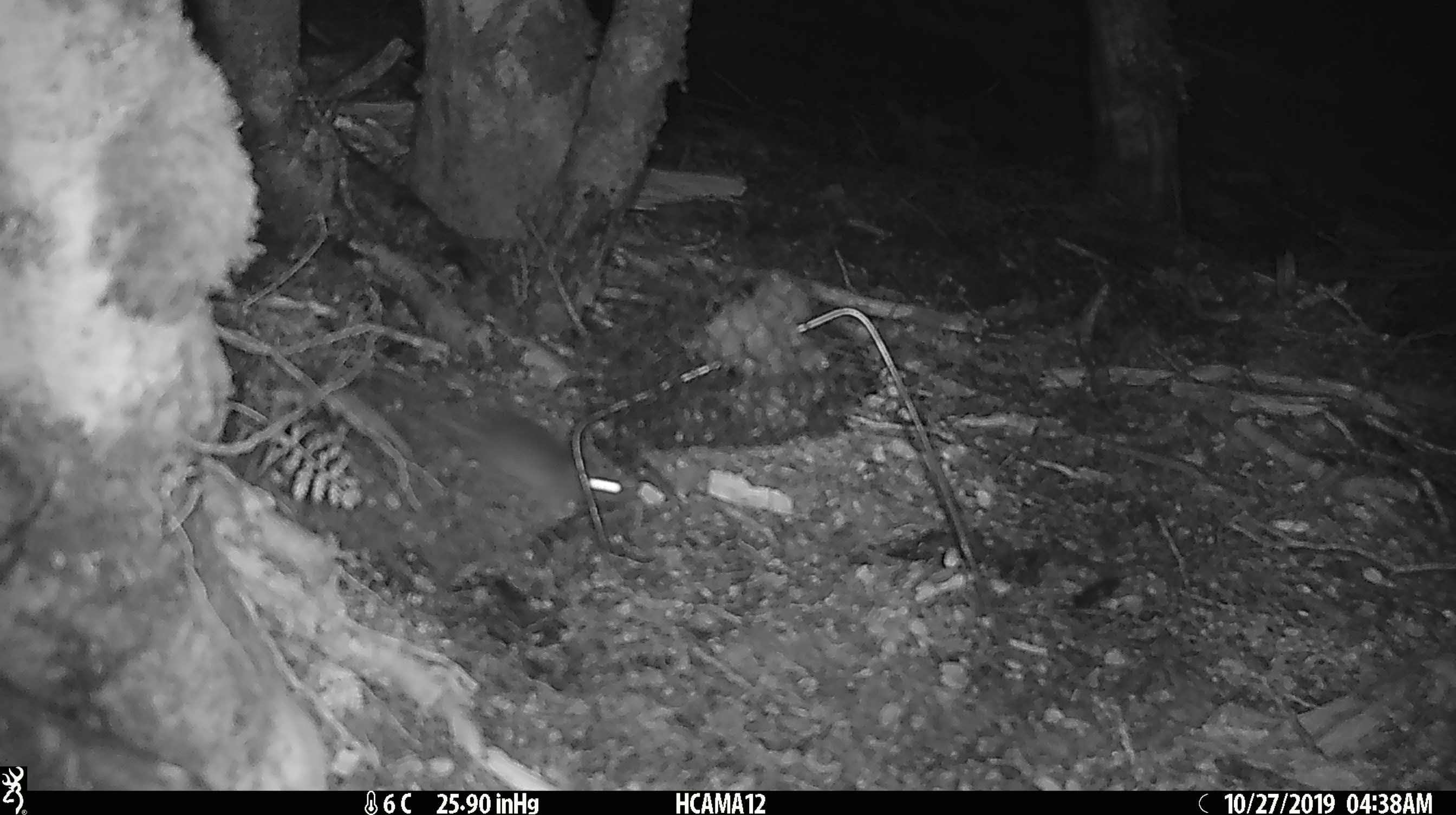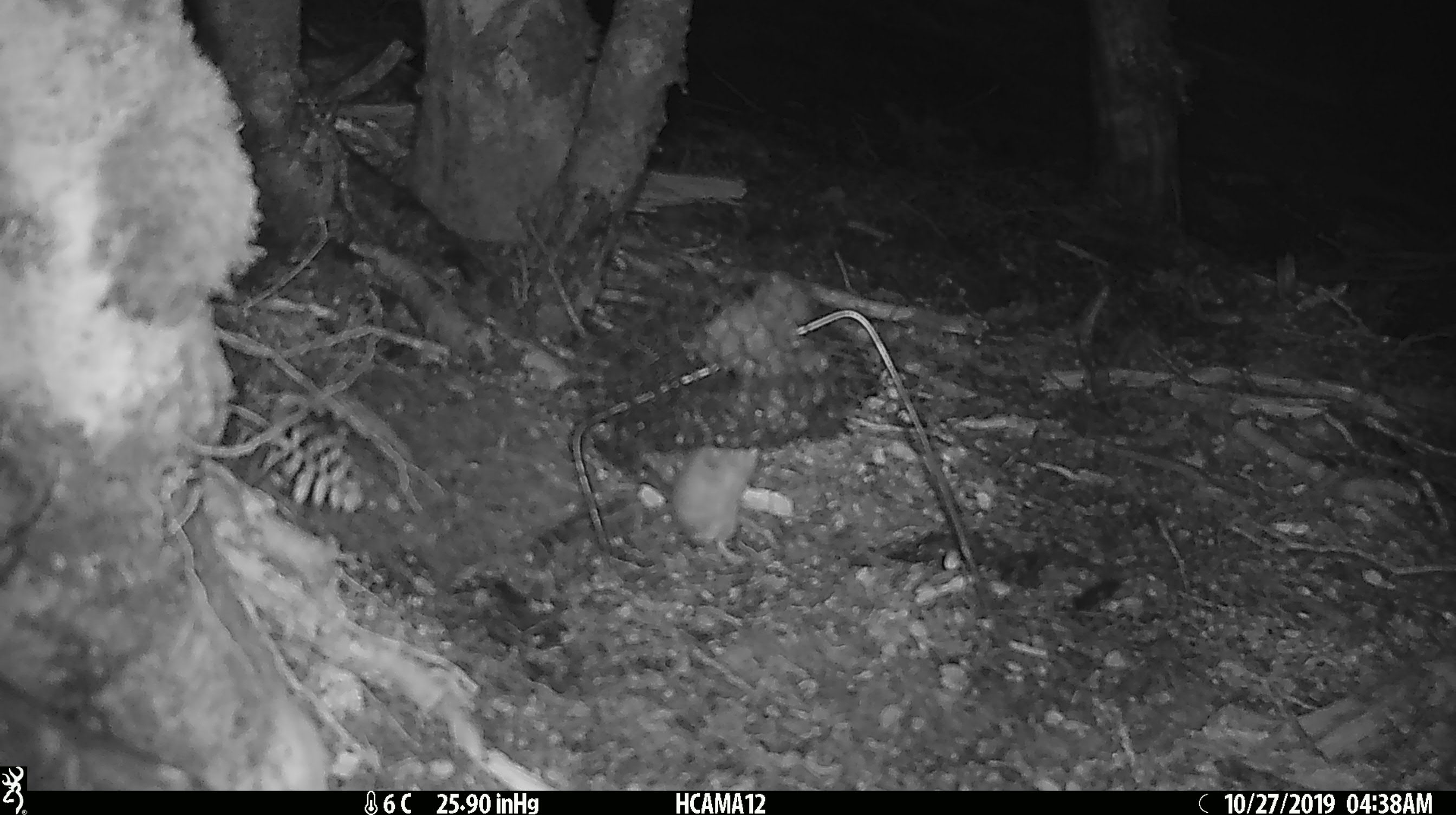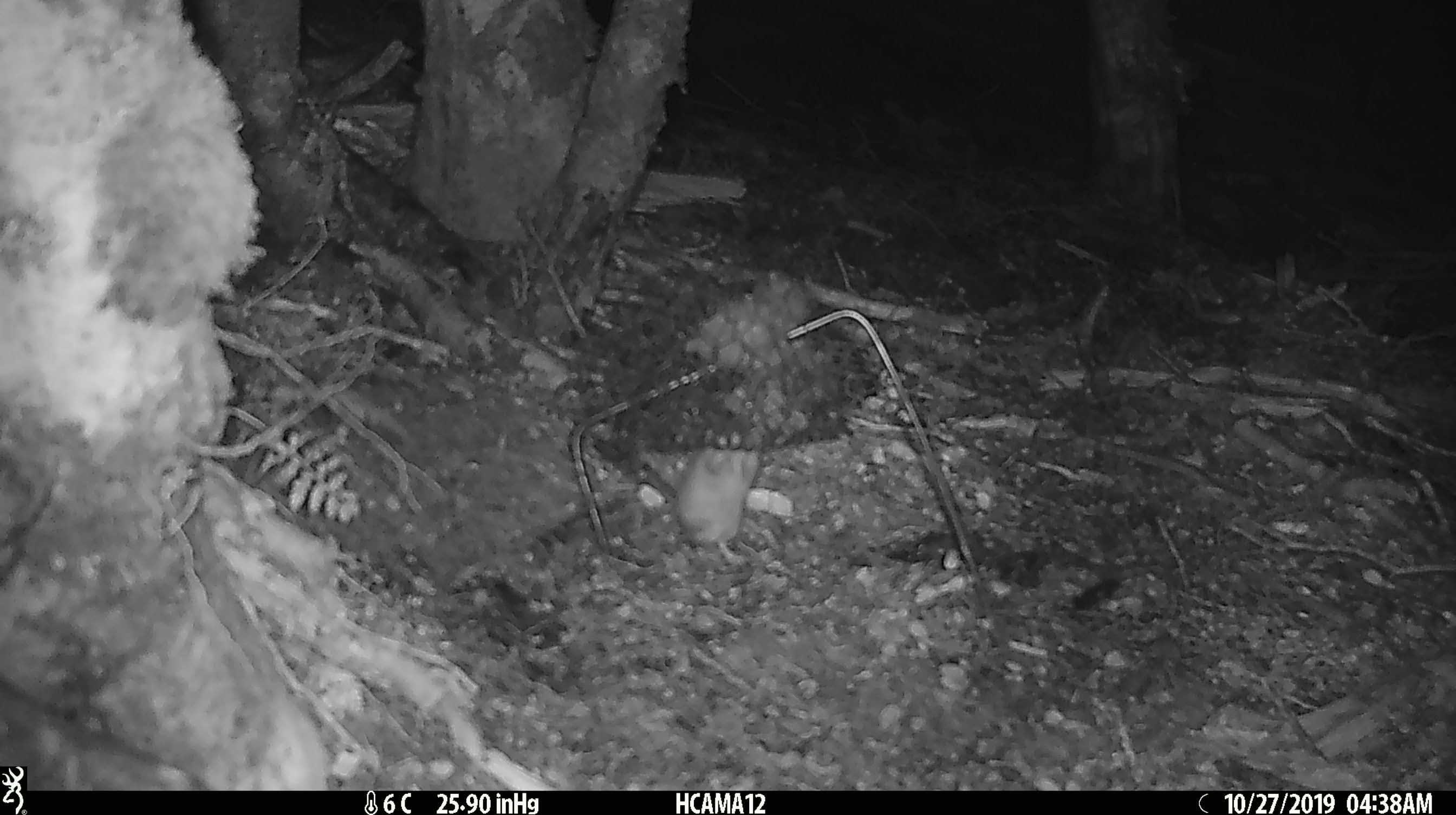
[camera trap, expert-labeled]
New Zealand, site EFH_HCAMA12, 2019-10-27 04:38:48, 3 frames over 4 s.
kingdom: Animalia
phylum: Chordata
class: Mammalia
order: Rodentia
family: Muridae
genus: Mus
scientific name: Mus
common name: mouse